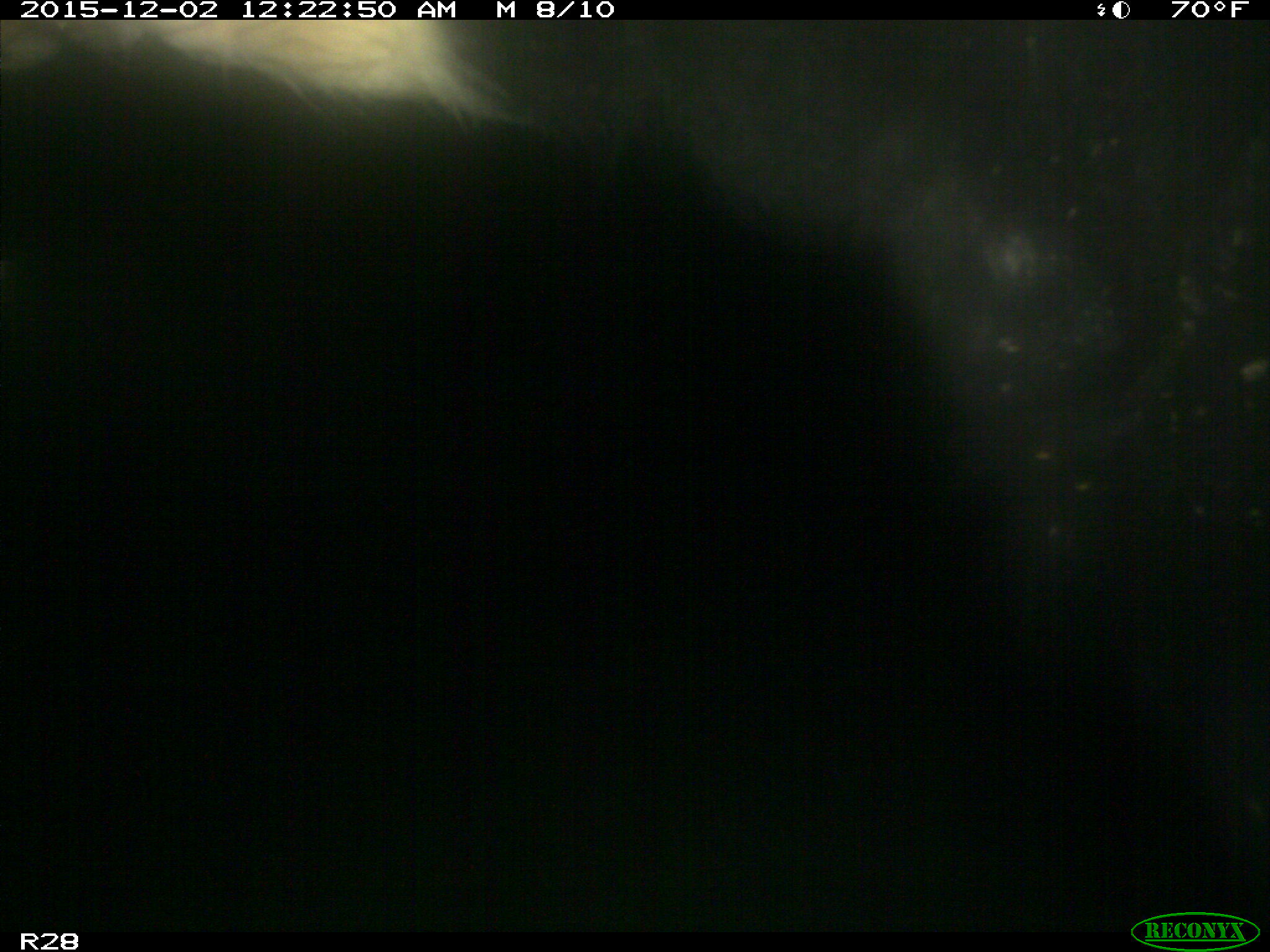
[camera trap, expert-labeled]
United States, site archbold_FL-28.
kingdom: Animalia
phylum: Chordata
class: Mammalia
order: Artiodactyla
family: Bovidae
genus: Bos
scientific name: Bos taurus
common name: domestic cow